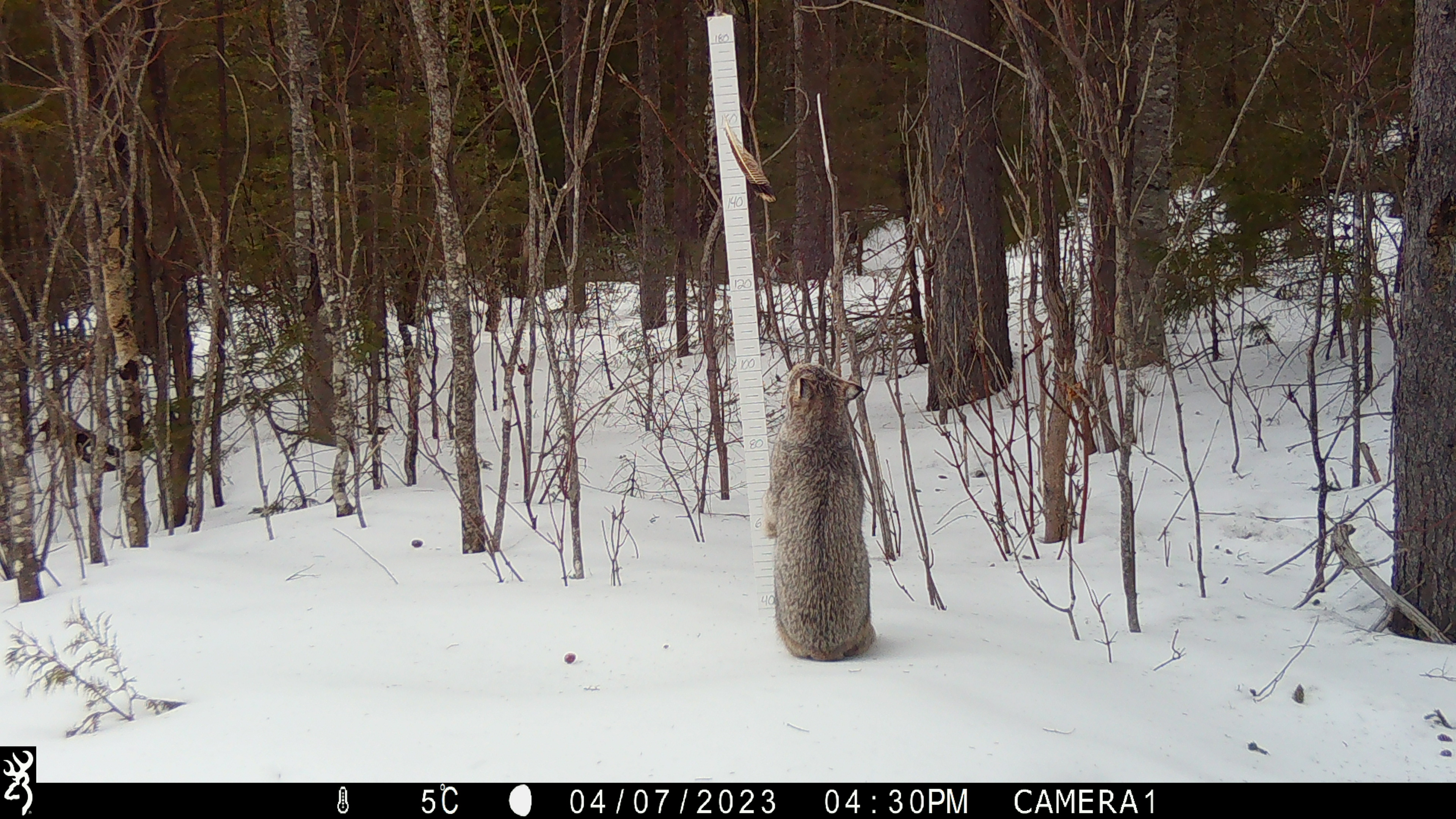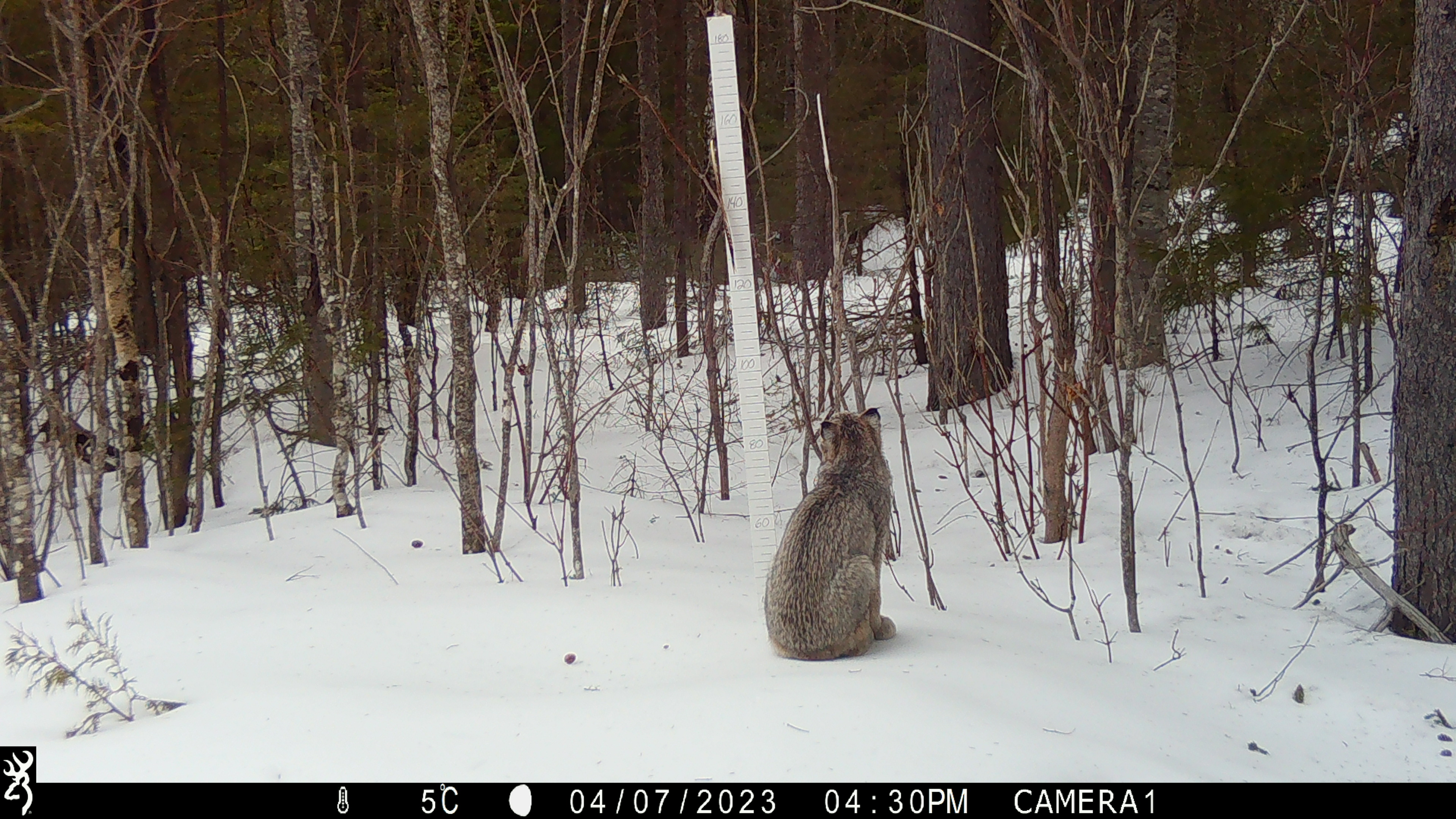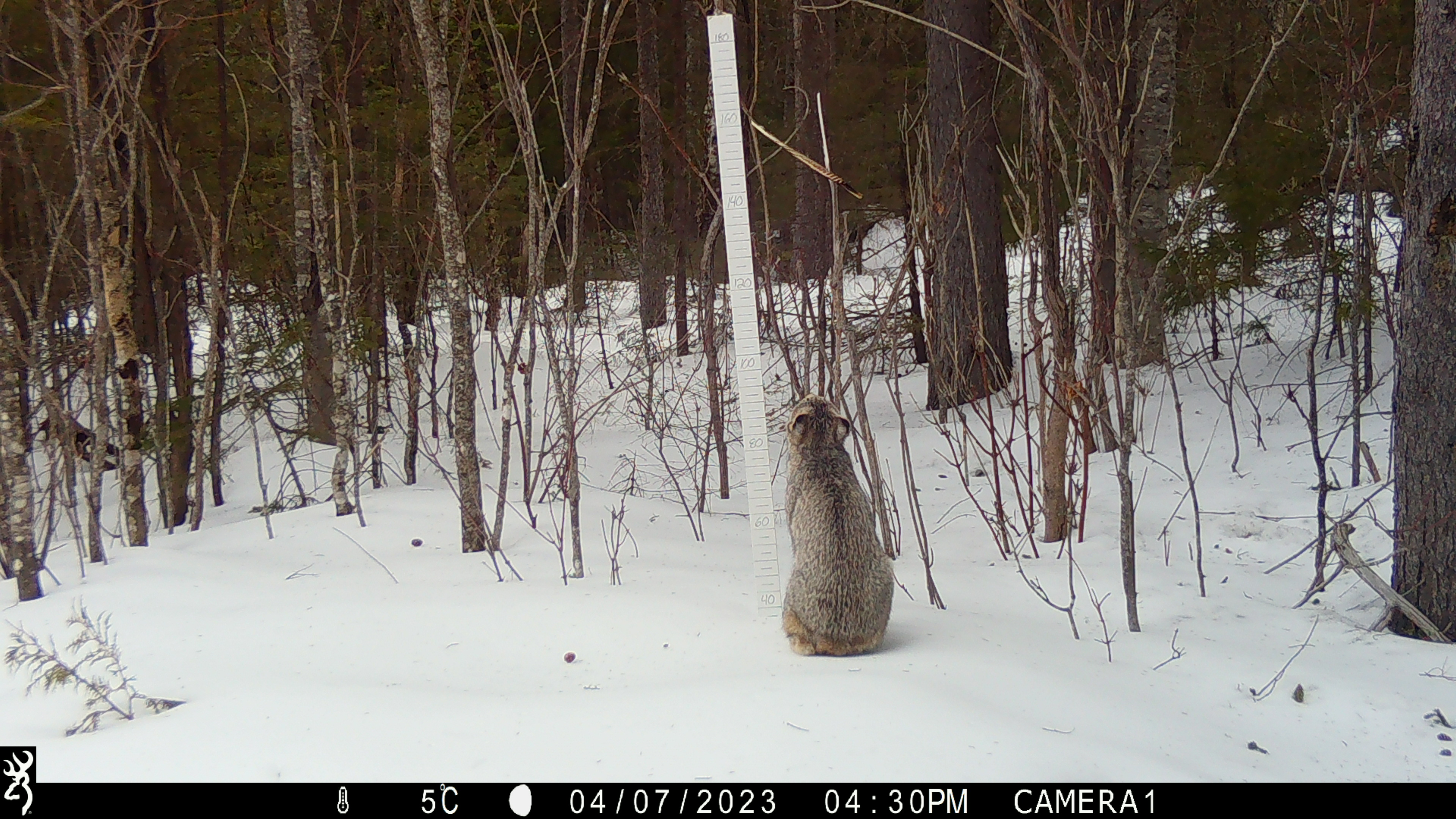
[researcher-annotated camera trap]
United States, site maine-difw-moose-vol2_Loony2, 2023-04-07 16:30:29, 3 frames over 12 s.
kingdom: Animalia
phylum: Chordata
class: Mammalia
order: Carnivora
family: Felidae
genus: Lynx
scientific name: Lynx canadensis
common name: canada lynx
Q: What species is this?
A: Canada lynx (Lynx canadensis).